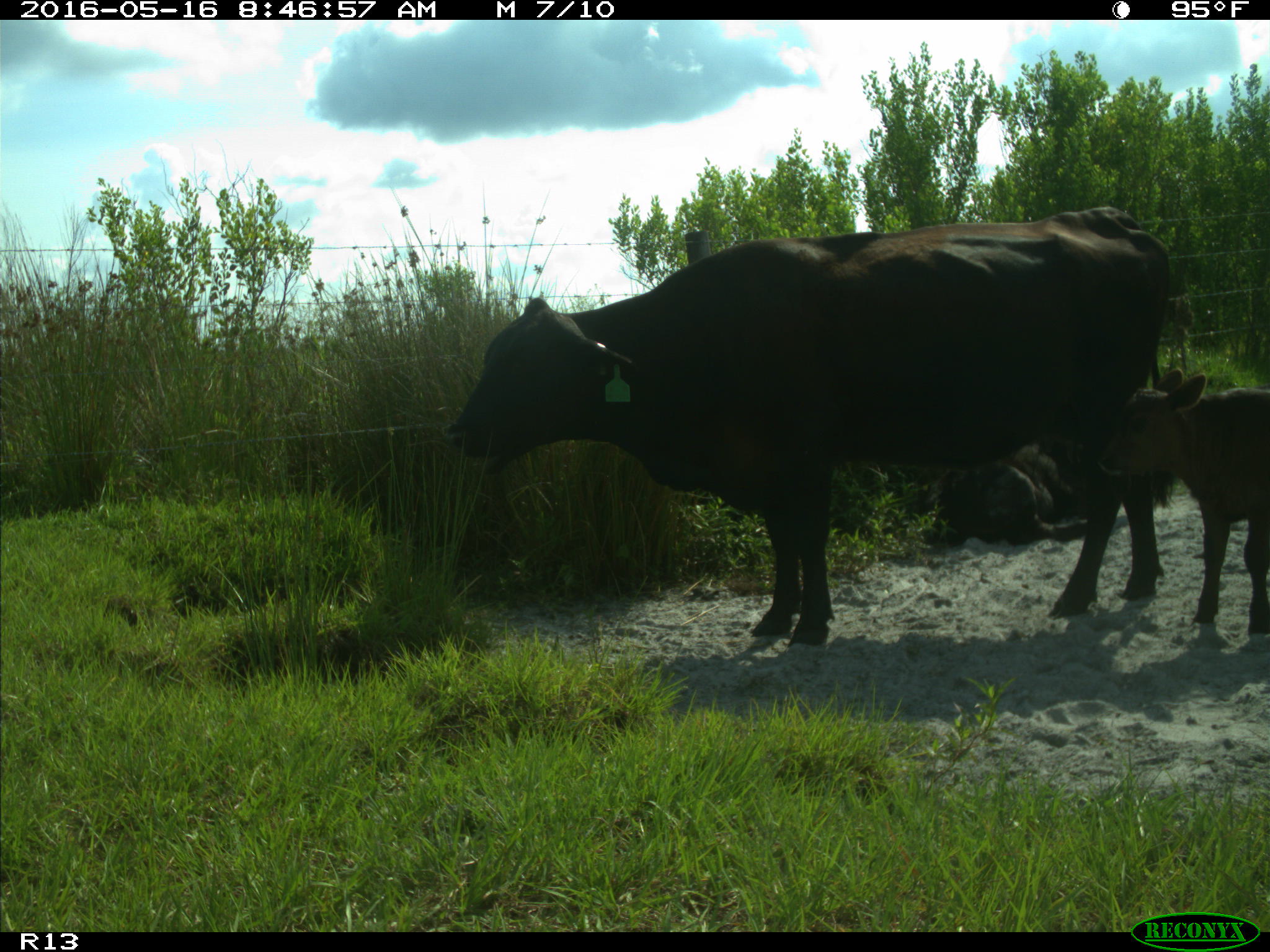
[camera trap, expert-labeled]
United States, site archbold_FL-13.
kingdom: Animalia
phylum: Chordata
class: Mammalia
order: Artiodactyla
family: Bovidae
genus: Bos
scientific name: Bos taurus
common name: domestic cow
Bos taurus (domestic cow).